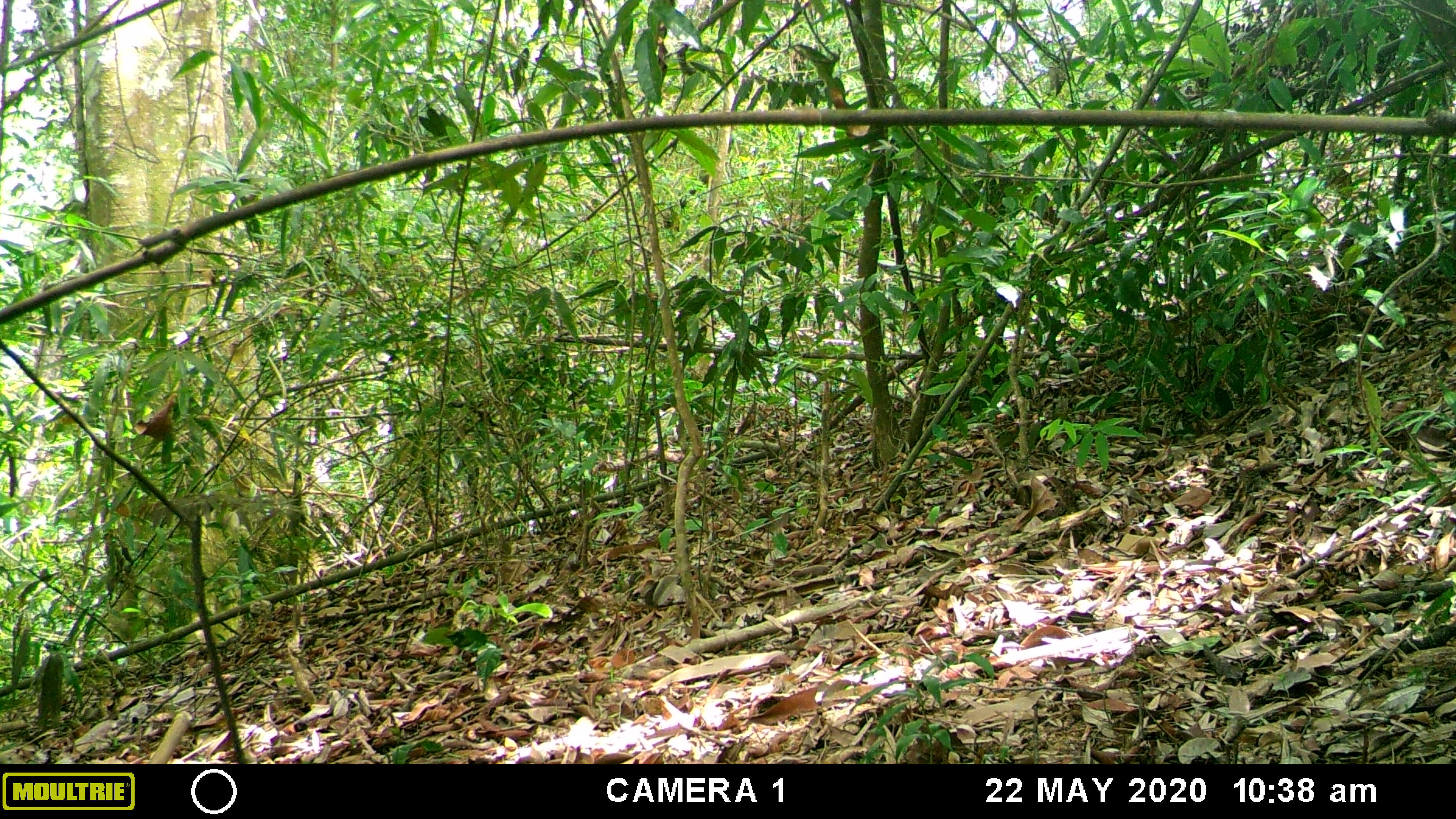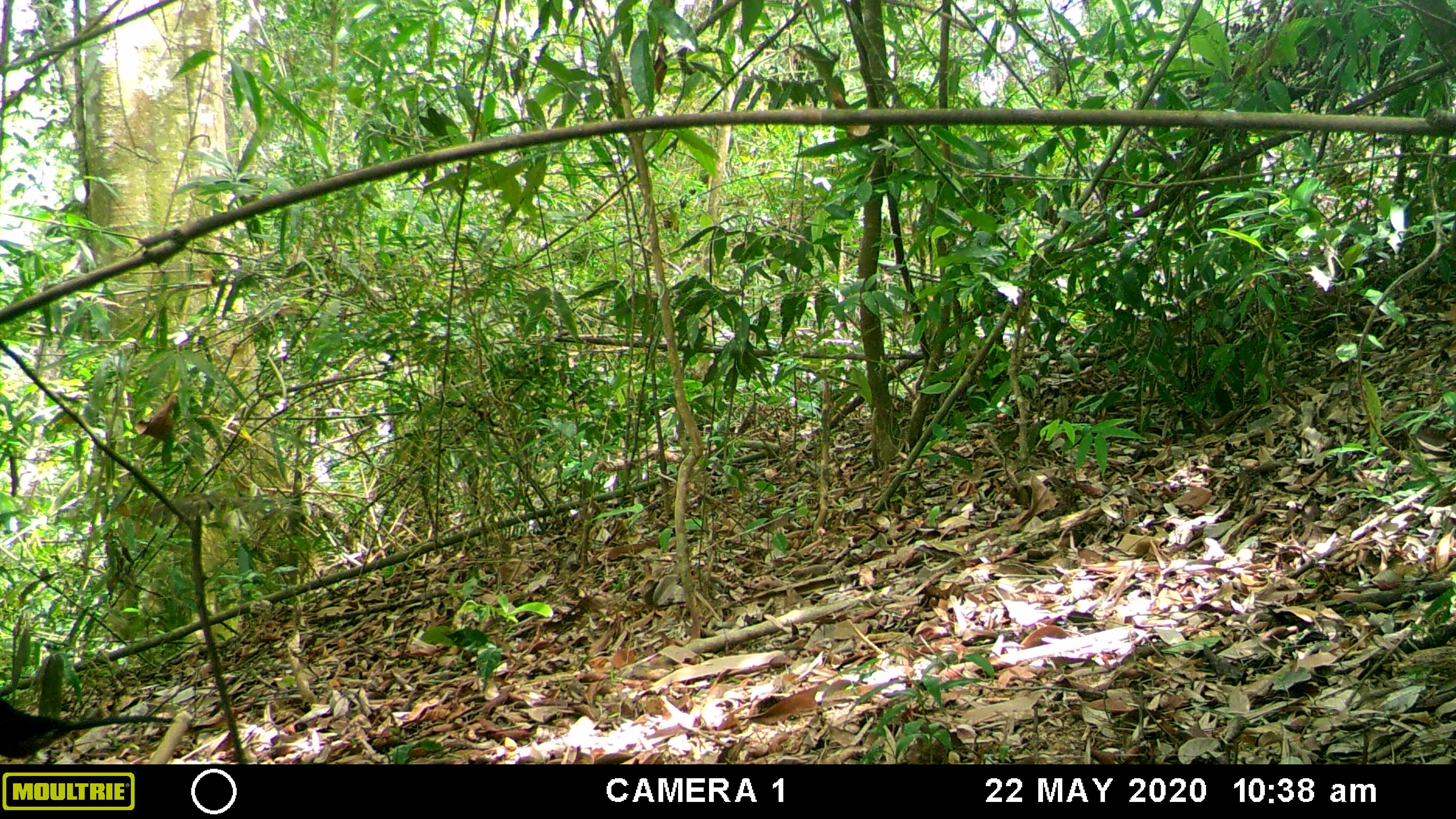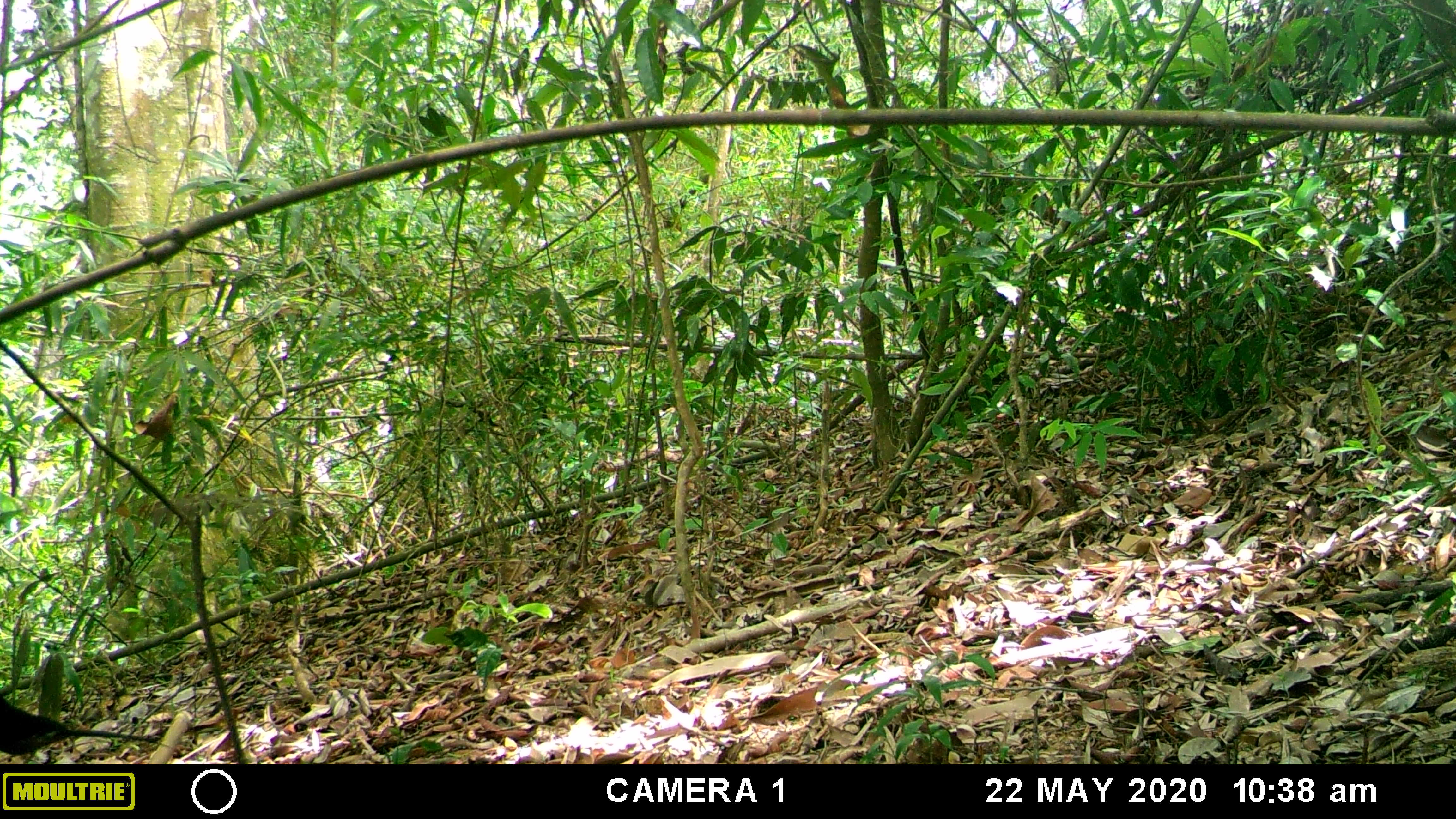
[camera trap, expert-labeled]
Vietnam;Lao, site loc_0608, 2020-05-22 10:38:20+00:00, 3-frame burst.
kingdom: Animalia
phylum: Chordata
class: Aves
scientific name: Aves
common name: bird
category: unidentified bird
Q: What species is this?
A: Unidentified bird (bird) (Aves).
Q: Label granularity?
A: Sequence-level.